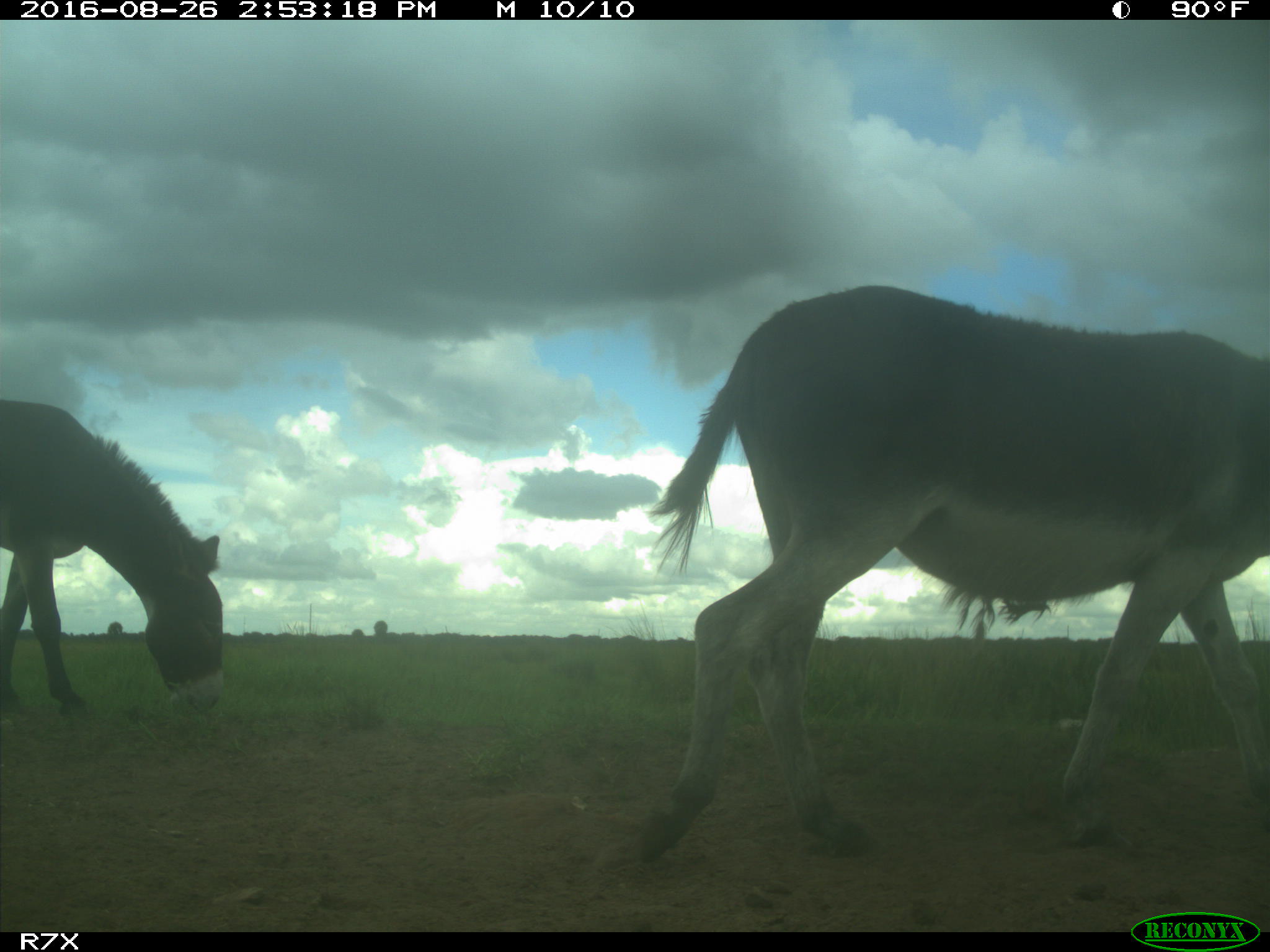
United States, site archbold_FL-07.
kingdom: Animalia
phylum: Chordata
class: Mammalia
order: Perissodactyla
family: Equidae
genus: Equus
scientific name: Equus africanus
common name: african wild ass